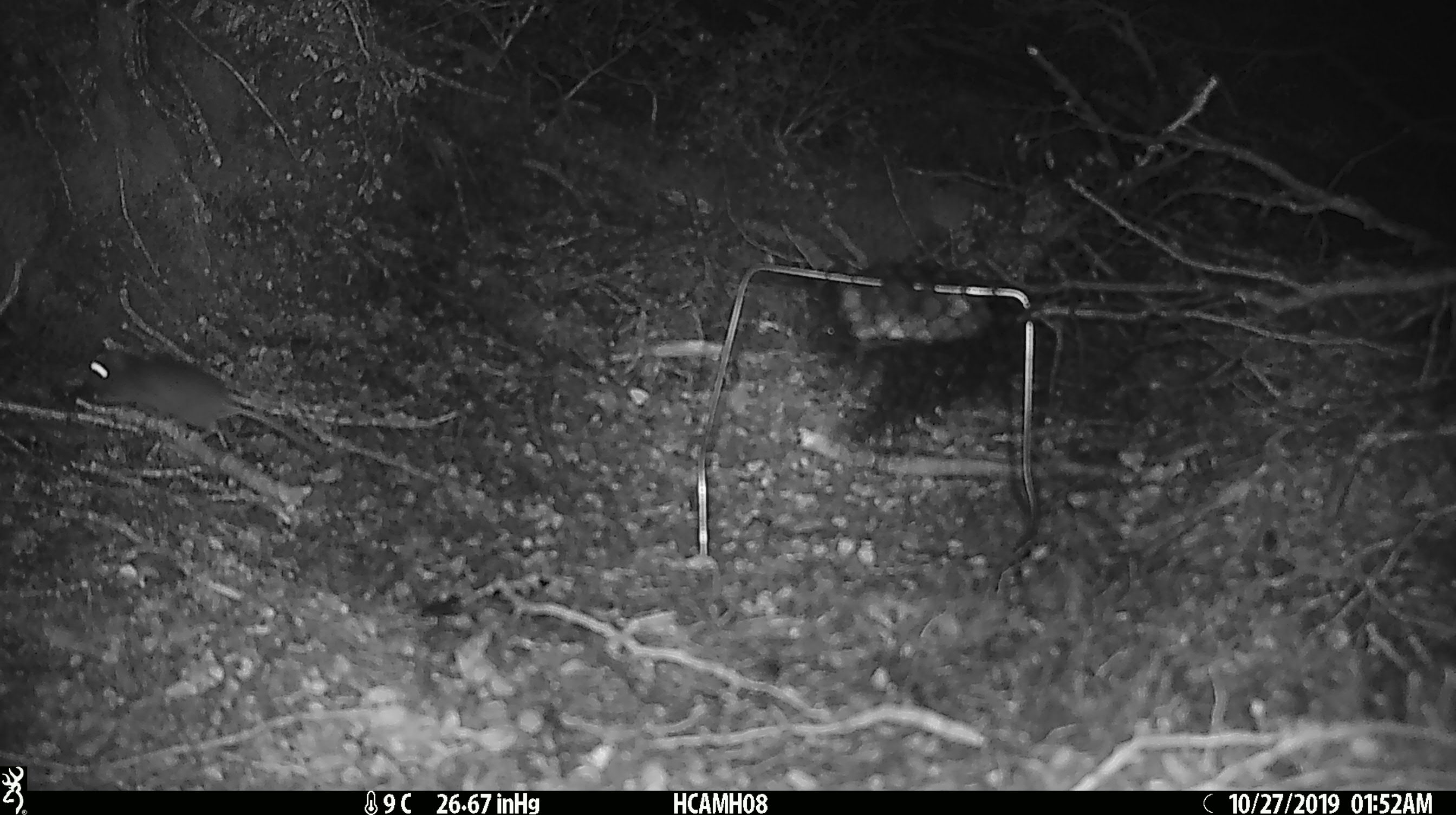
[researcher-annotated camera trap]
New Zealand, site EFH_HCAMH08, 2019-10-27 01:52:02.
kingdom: Animalia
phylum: Chordata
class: Mammalia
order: Rodentia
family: Muridae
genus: Mus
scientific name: Mus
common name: mouse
Mouse (Mus).